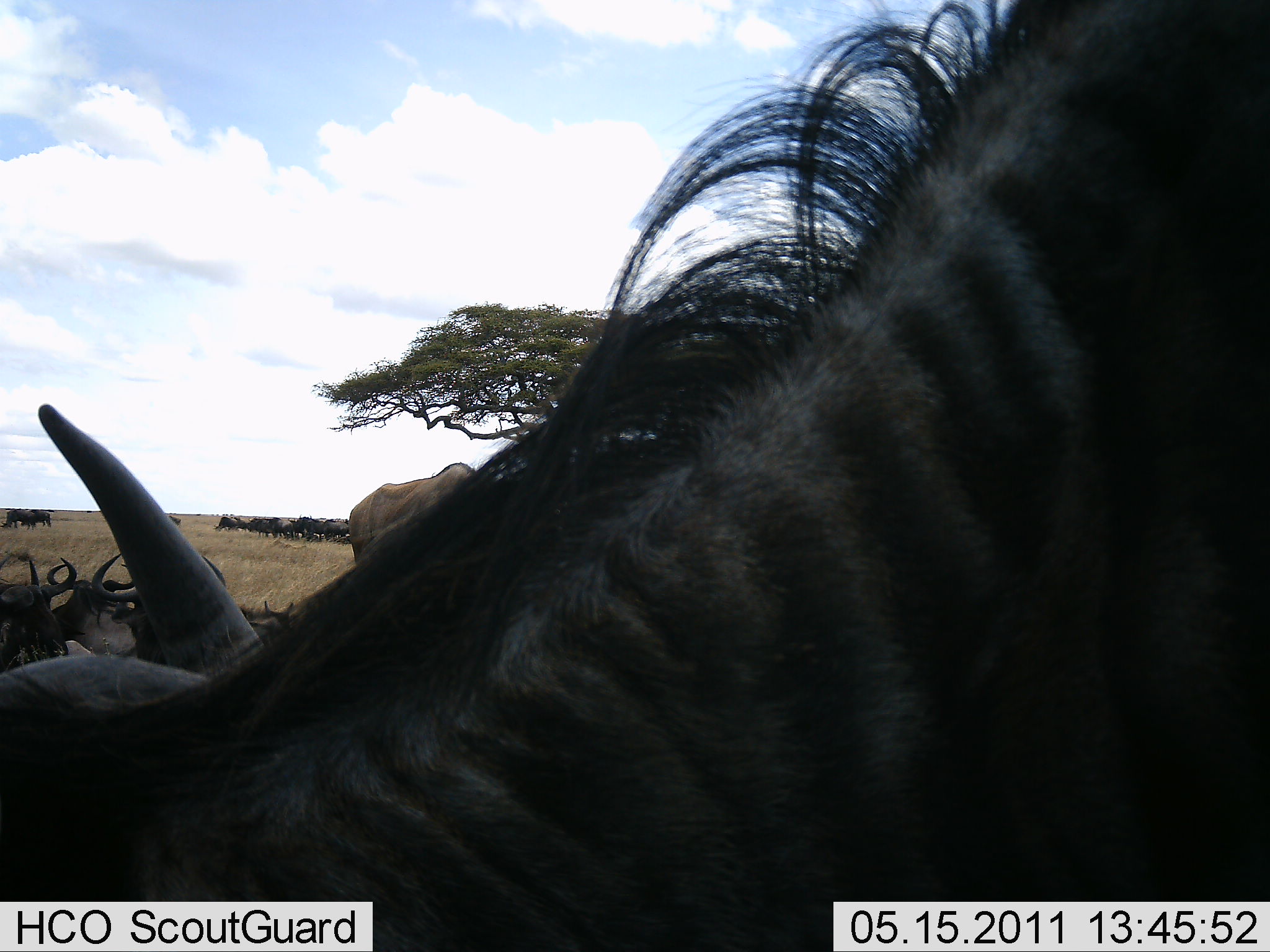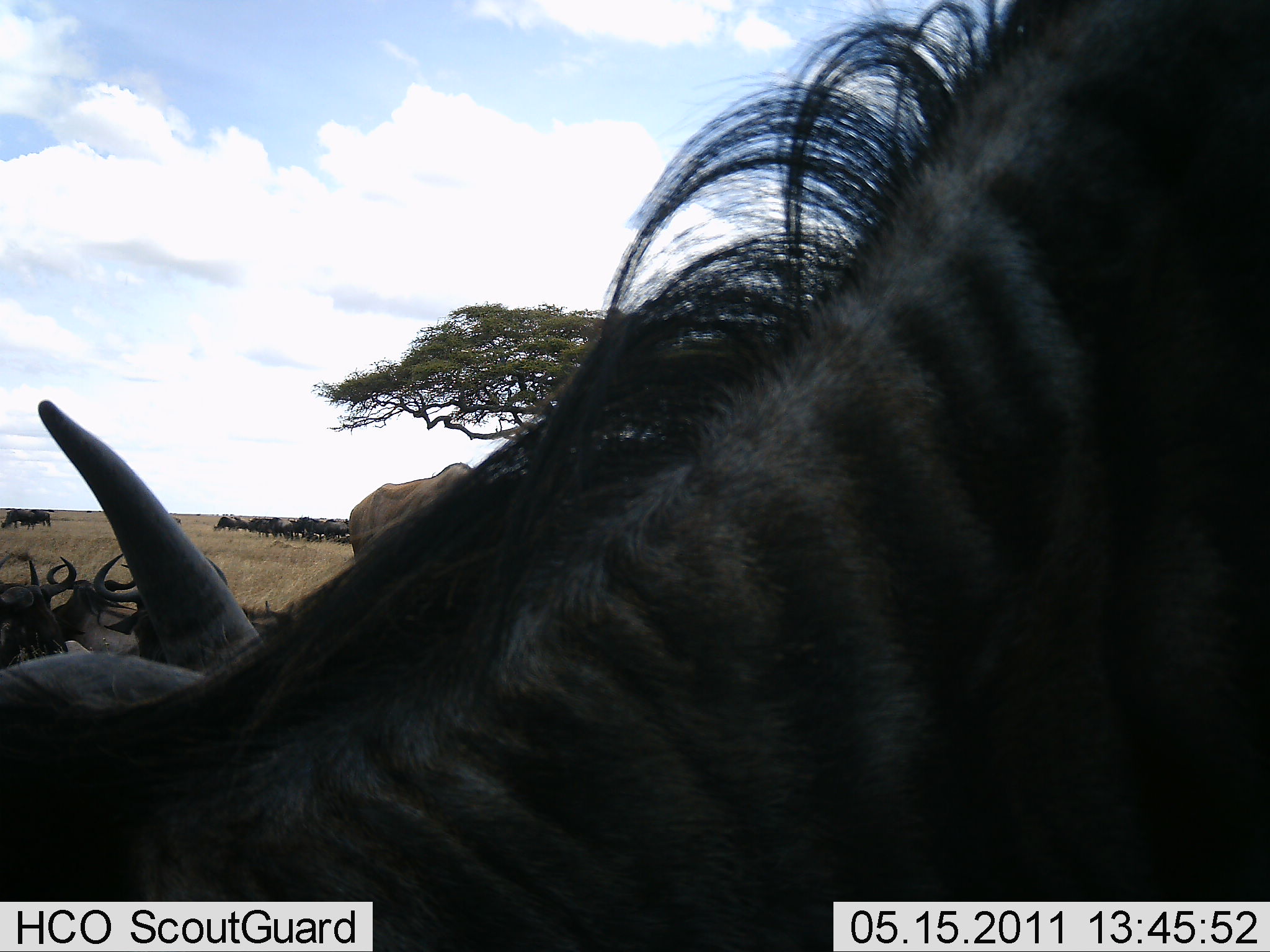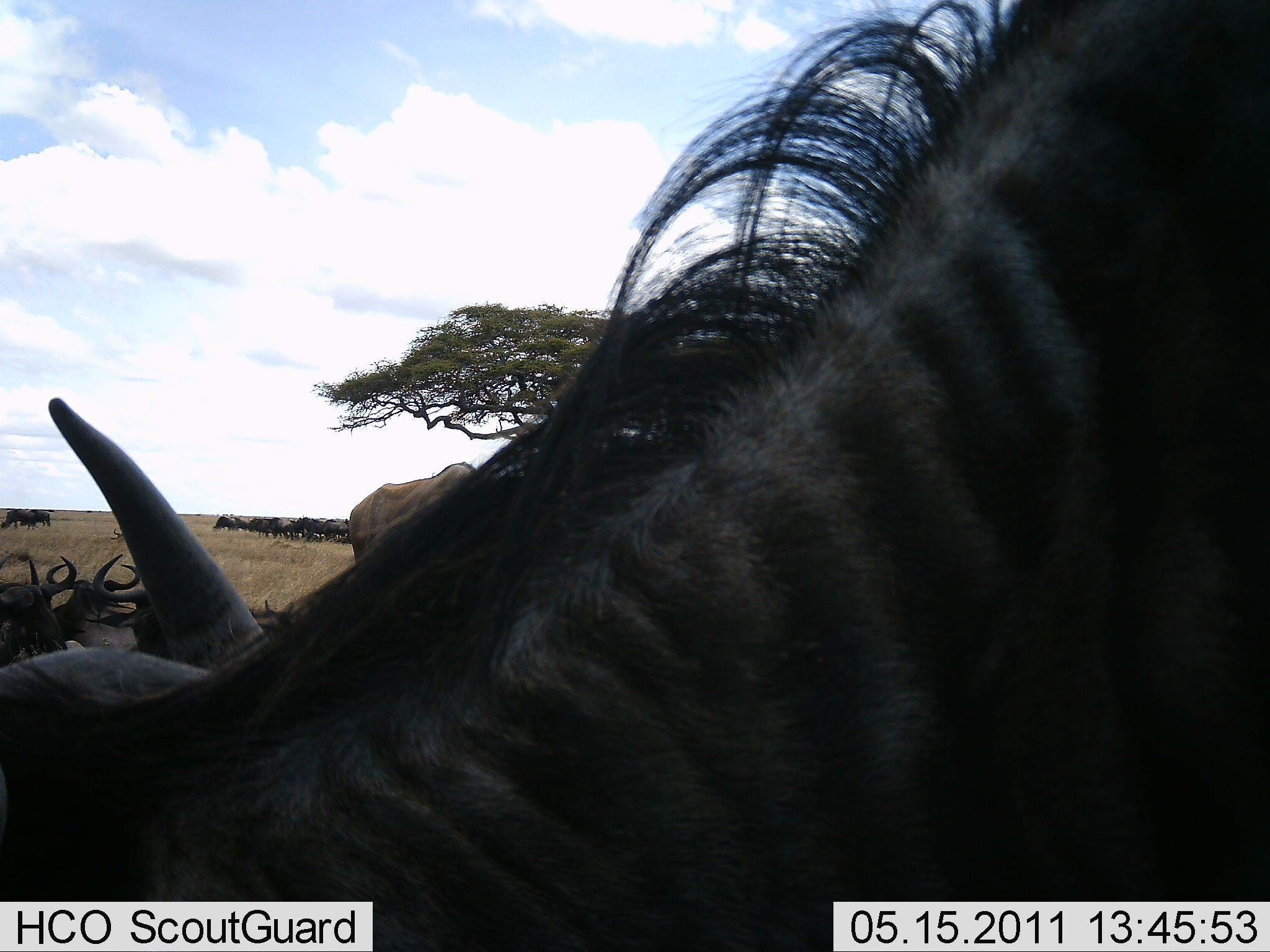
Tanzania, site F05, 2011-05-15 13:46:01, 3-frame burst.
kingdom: Animalia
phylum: Chordata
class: Mammalia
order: Artiodactyla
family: Bovidae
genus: Connochaetes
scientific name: Connochaetes taurinus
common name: blue wildebeest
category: wildebeest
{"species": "wildebeest (blue wildebeest) (Connochaetes taurinus)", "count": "11-50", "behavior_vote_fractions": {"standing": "75%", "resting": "50%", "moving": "0%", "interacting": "17%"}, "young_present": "0%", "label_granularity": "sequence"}